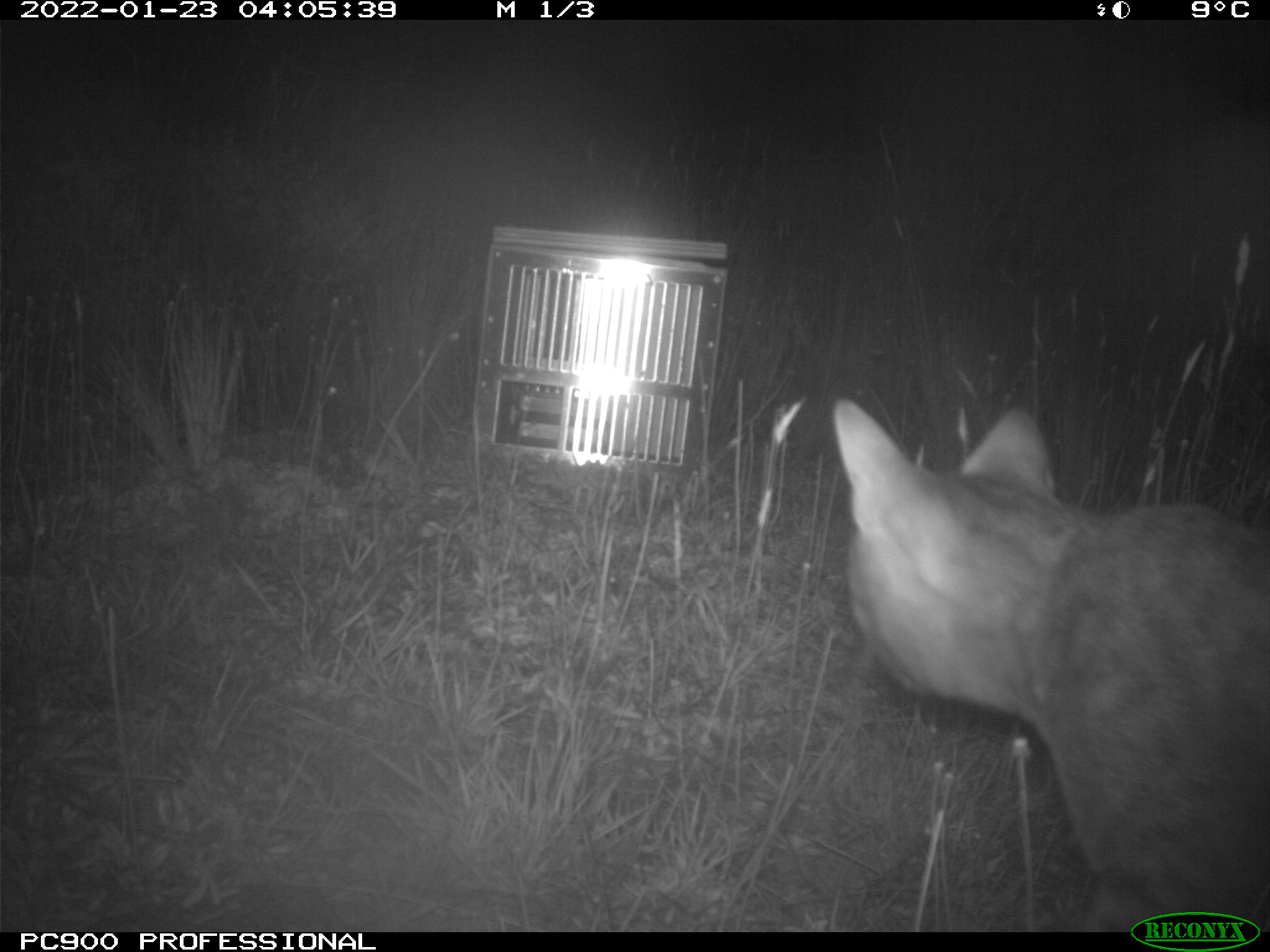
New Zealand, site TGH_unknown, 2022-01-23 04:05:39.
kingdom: Animalia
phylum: Chordata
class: Mammalia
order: Carnivora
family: Felidae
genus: Felis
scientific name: Felis catus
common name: domestic cat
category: cat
Cat (domestic cat) (Felis catus).